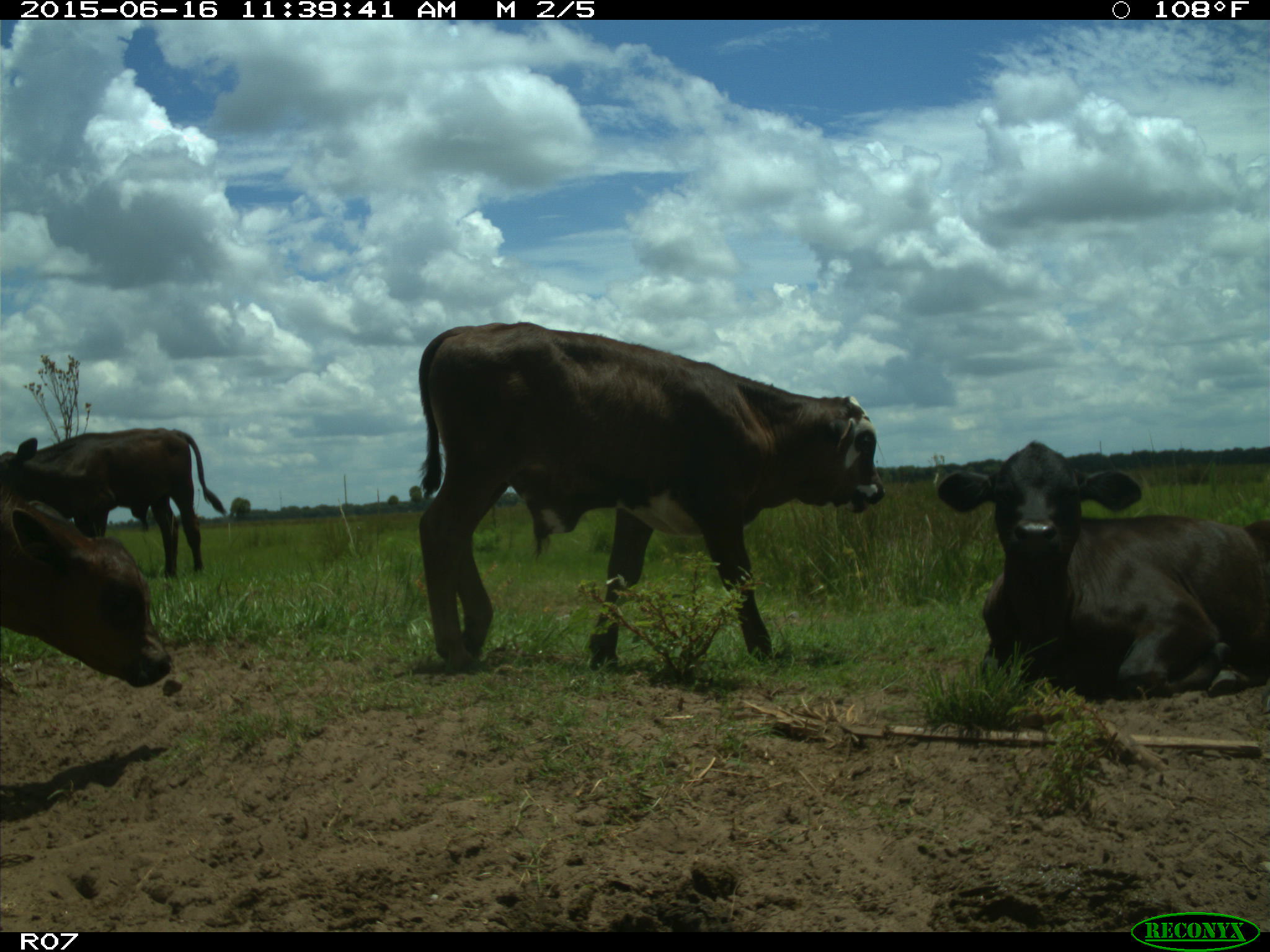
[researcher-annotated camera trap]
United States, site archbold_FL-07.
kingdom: Animalia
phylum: Chordata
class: Mammalia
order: Artiodactyla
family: Bovidae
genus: Bos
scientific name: Bos taurus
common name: domestic cow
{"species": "Bos taurus (domestic cow)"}